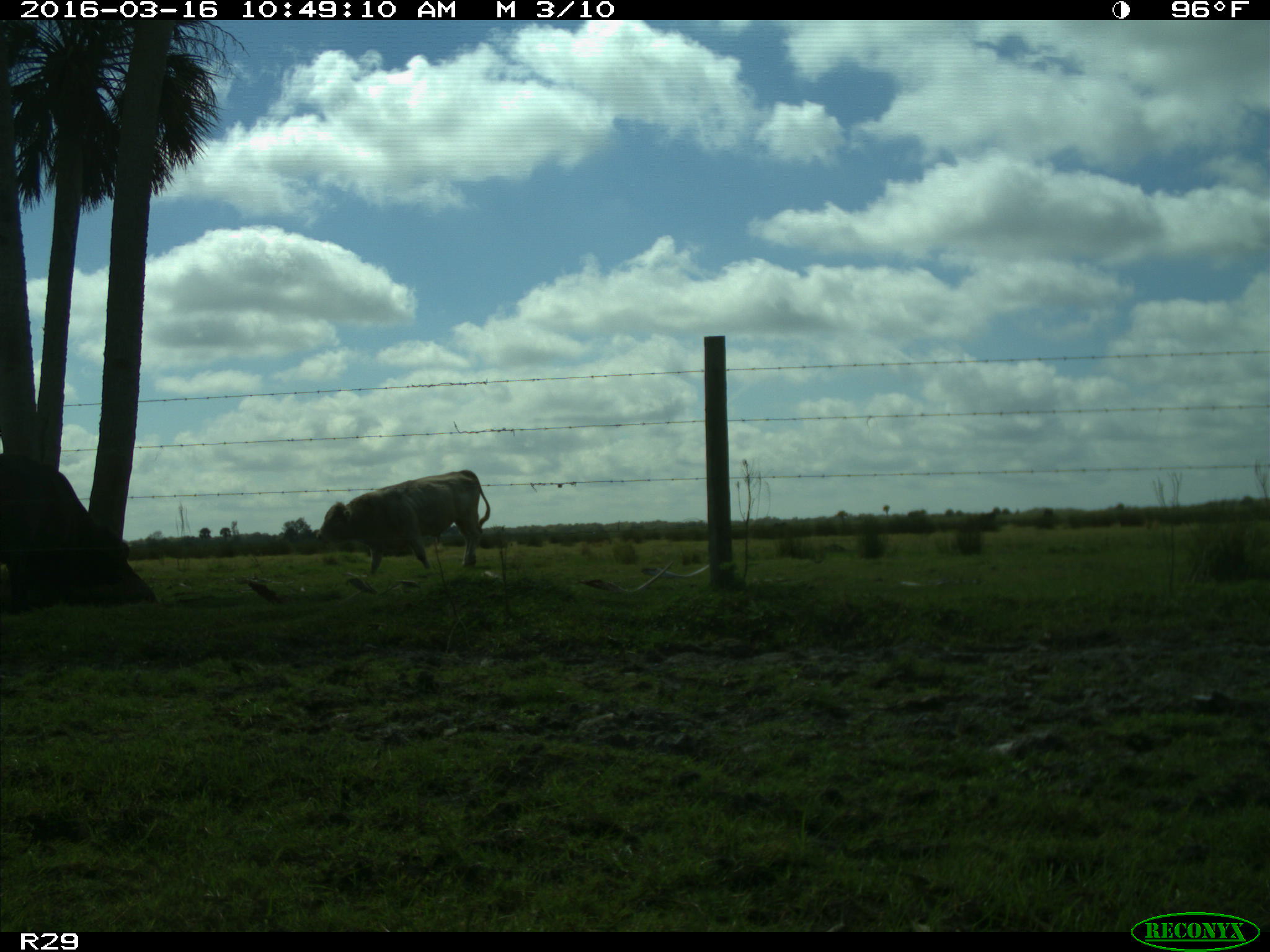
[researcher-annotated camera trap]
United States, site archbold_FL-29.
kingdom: Animalia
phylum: Chordata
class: Mammalia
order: Artiodactyla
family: Bovidae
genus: Bos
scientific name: Bos taurus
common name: domestic cow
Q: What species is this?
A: Bos taurus (domestic cow).